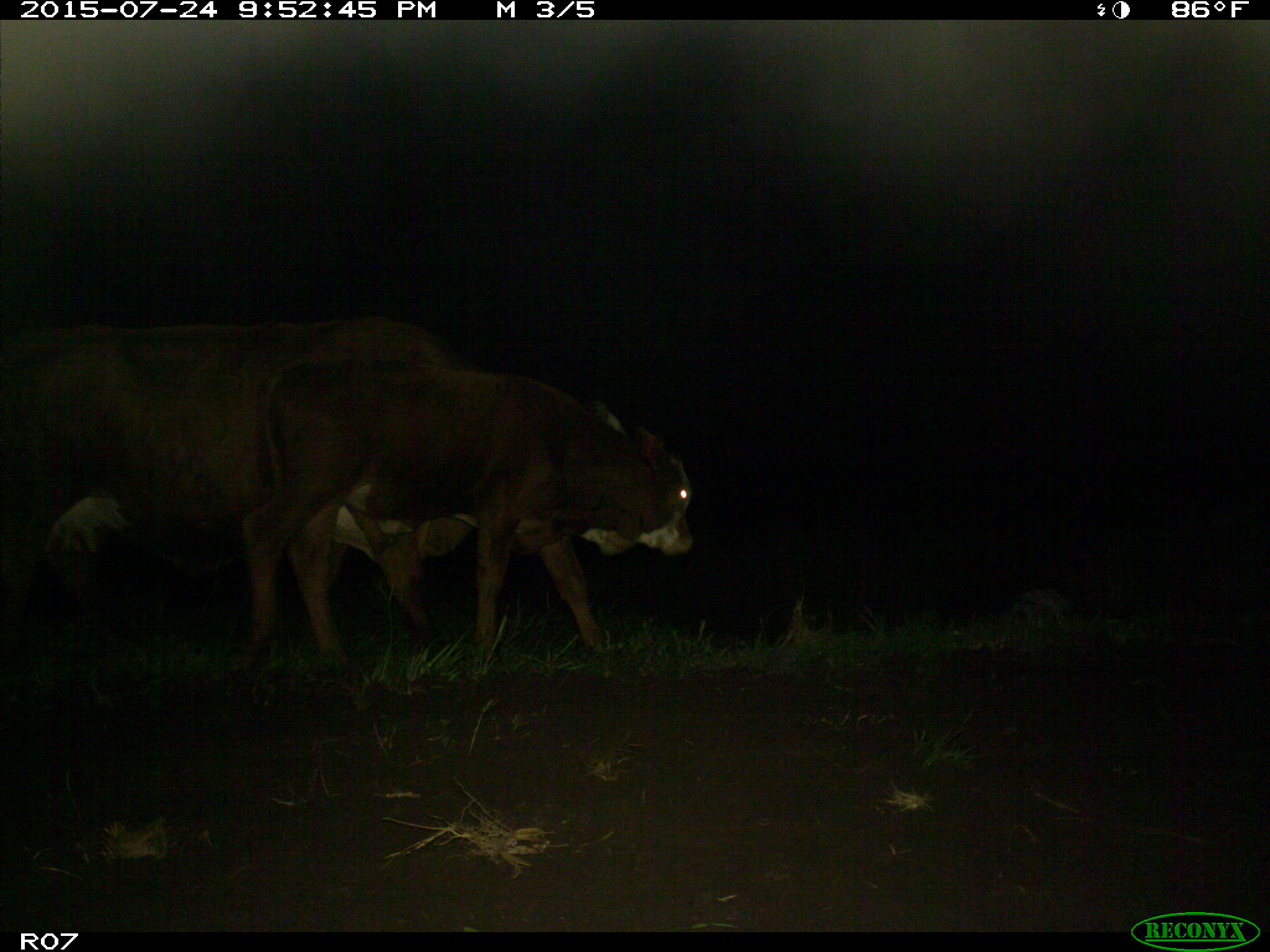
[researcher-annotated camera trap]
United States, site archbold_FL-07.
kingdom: Animalia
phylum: Chordata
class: Mammalia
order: Artiodactyla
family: Bovidae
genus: Bos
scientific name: Bos taurus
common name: domestic cow